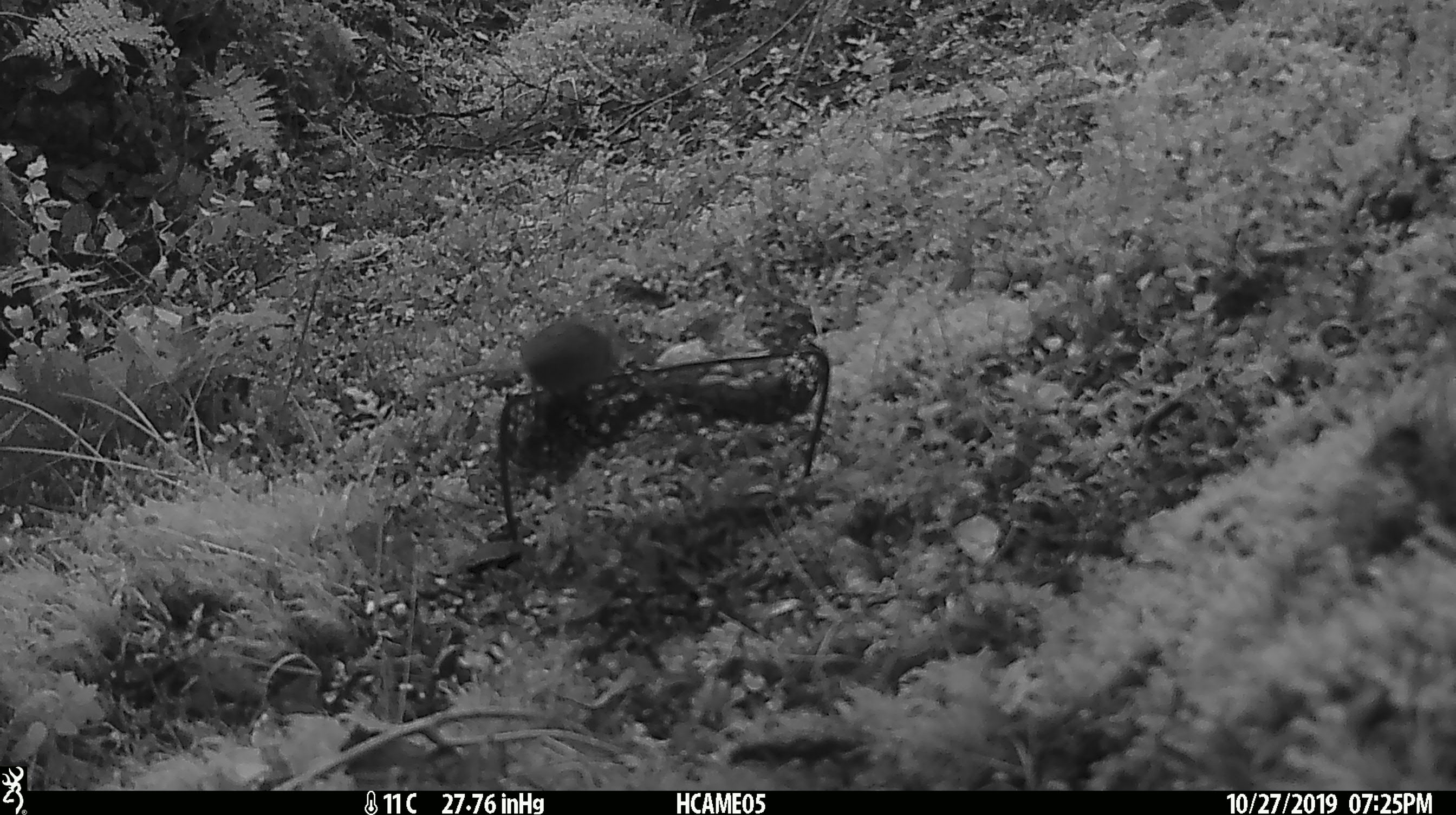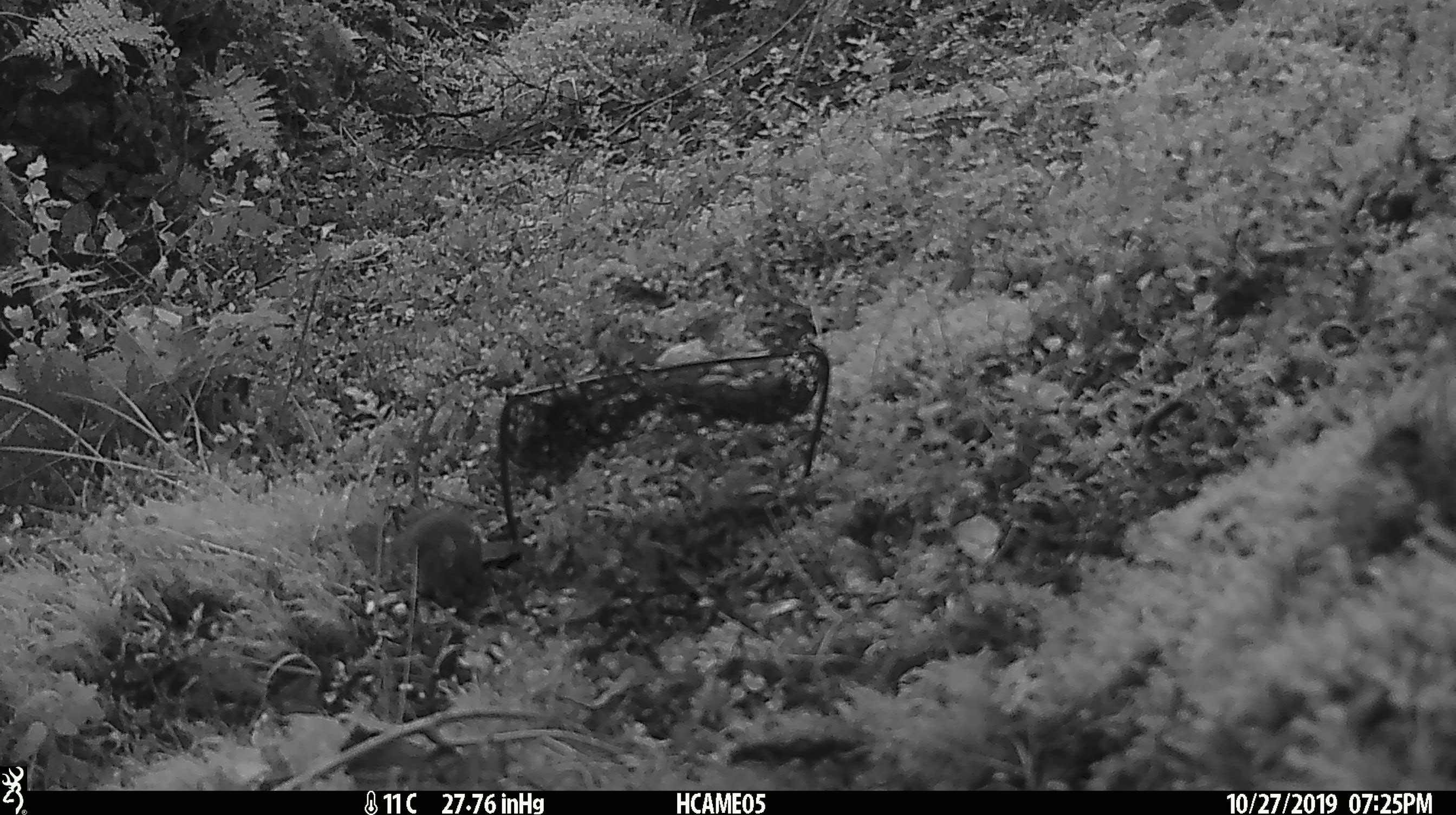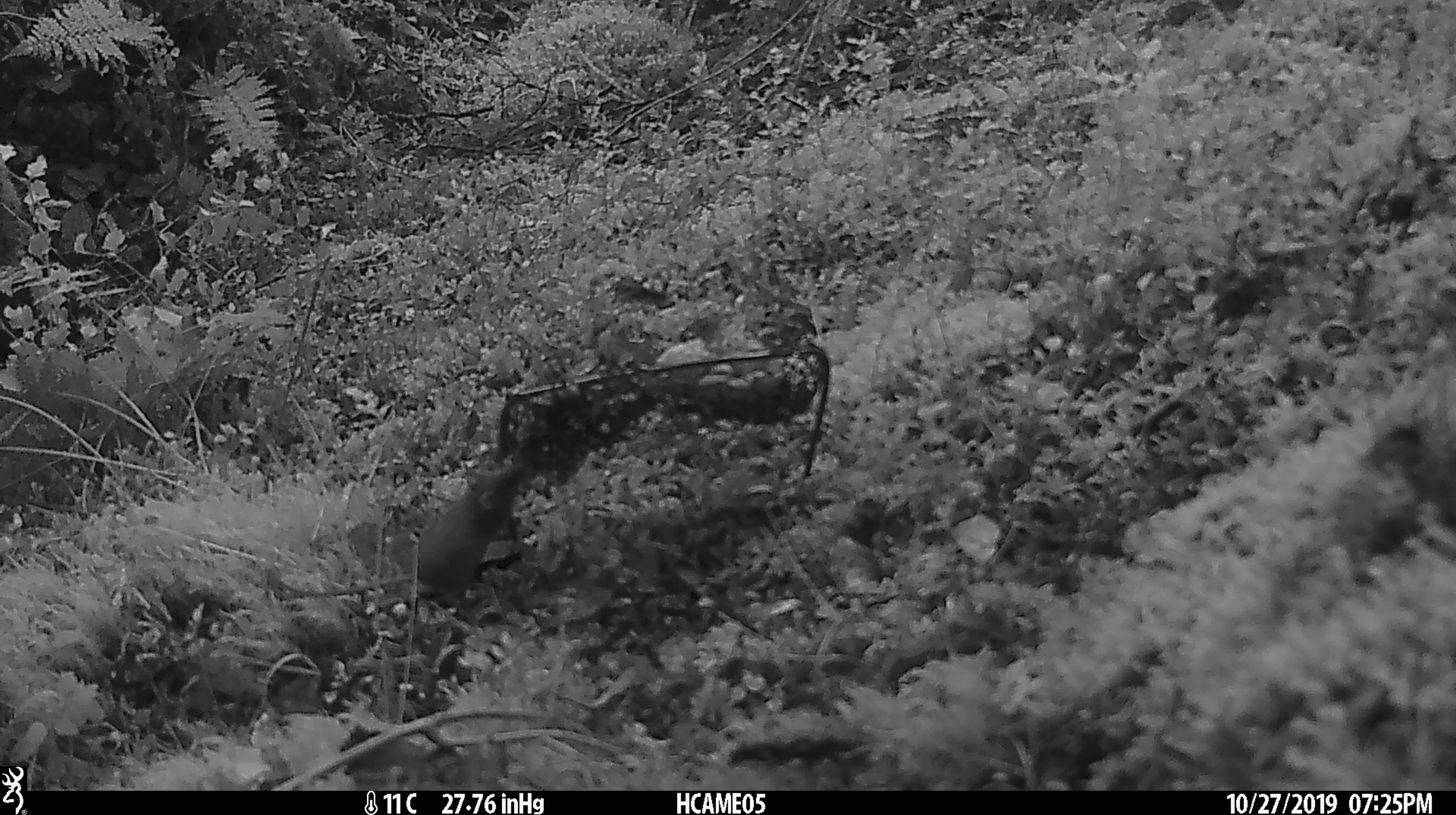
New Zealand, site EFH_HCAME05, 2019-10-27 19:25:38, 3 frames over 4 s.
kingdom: Animalia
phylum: Chordata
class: Mammalia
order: Rodentia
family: Muridae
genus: Mus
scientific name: Mus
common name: mouse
Mouse (Mus).